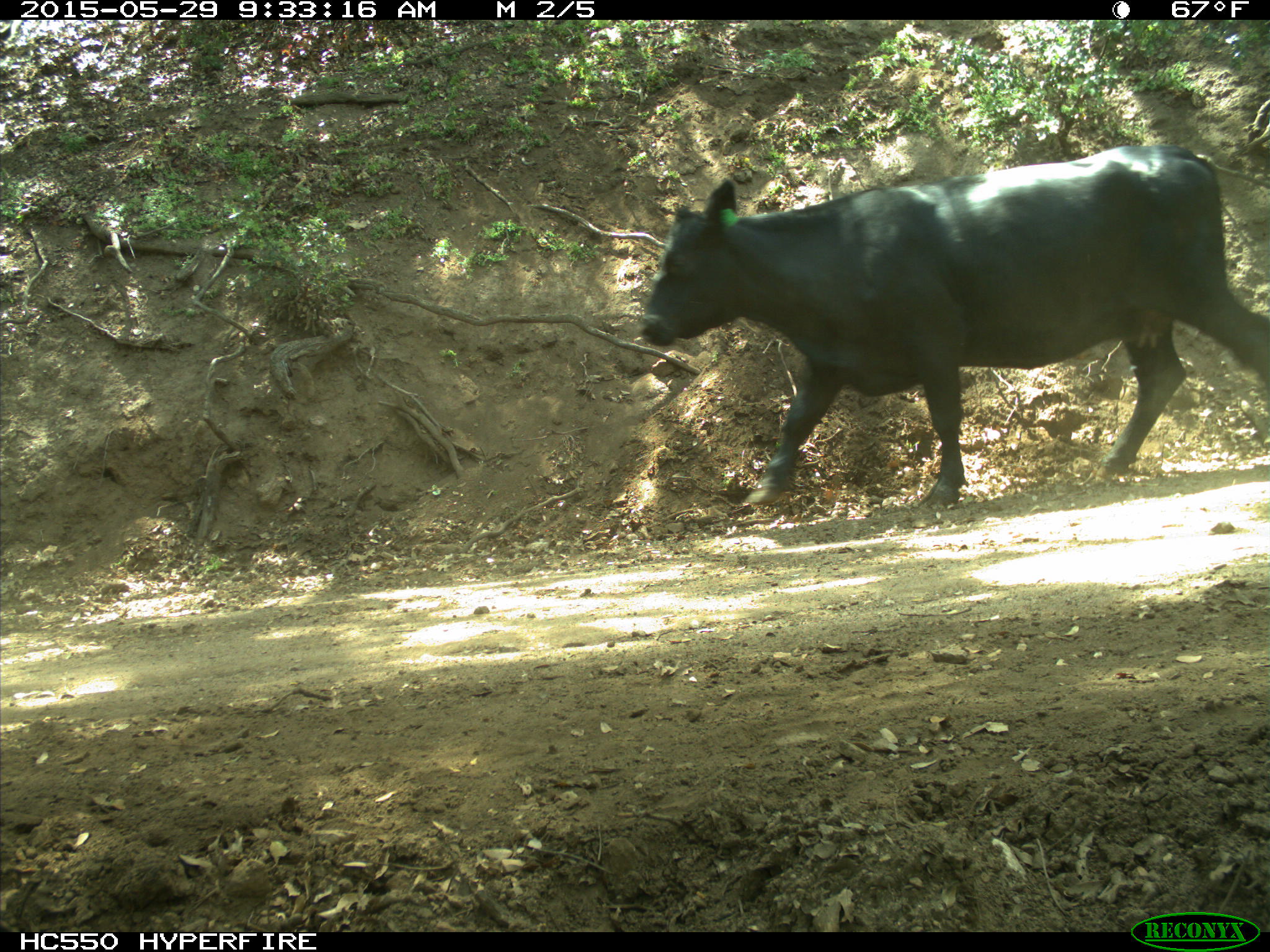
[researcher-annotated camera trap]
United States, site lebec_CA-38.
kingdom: Animalia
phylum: Chordata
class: Mammalia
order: Artiodactyla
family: Bovidae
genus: Bos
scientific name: Bos taurus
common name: domestic cow